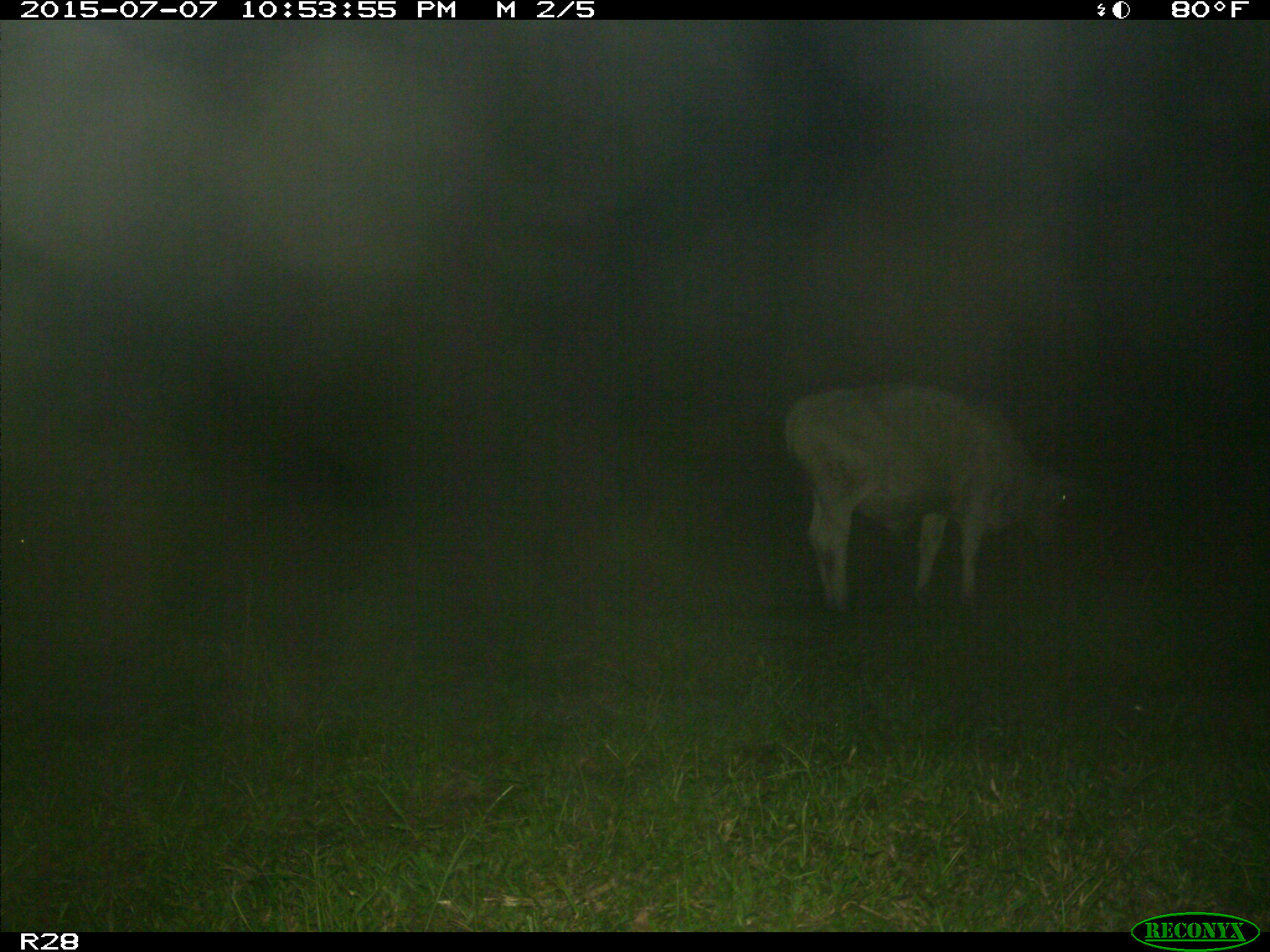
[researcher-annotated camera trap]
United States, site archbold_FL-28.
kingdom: Animalia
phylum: Chordata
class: Mammalia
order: Artiodactyla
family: Bovidae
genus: Bos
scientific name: Bos taurus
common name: domestic cow